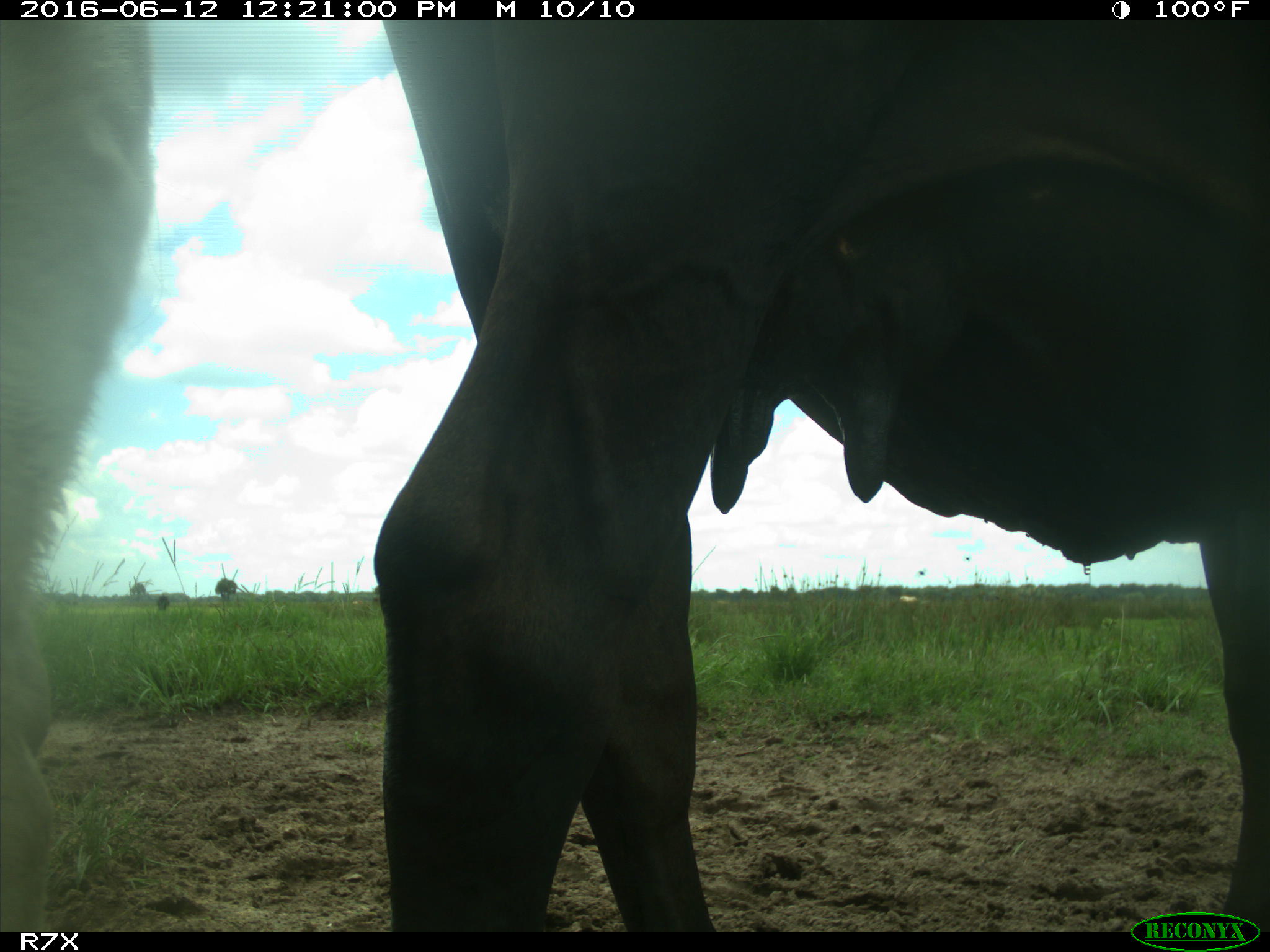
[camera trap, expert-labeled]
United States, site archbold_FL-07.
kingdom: Animalia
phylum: Chordata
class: Mammalia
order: Artiodactyla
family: Bovidae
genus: Bos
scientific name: Bos taurus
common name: domestic cow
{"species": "Bos taurus (domestic cow)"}